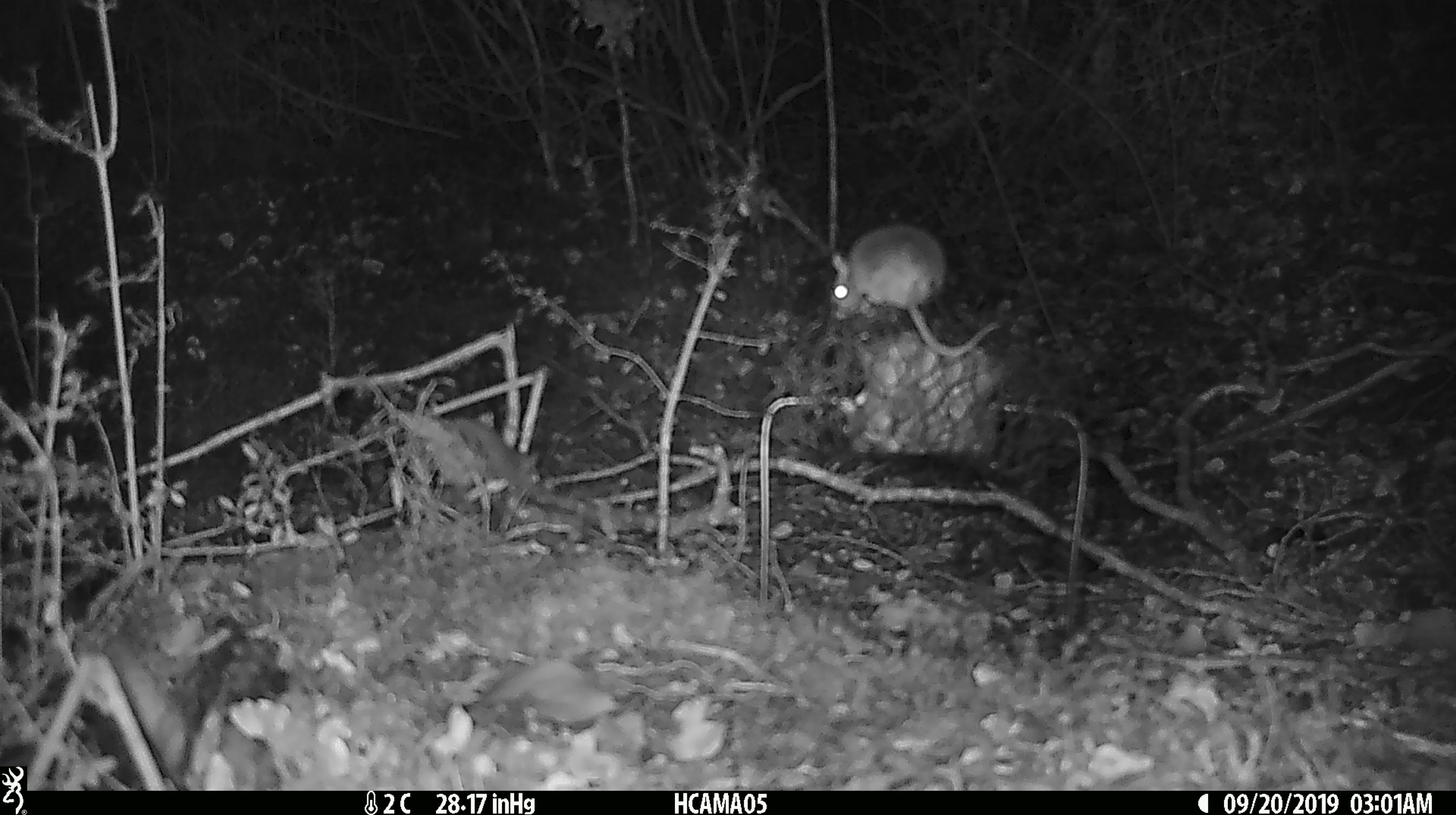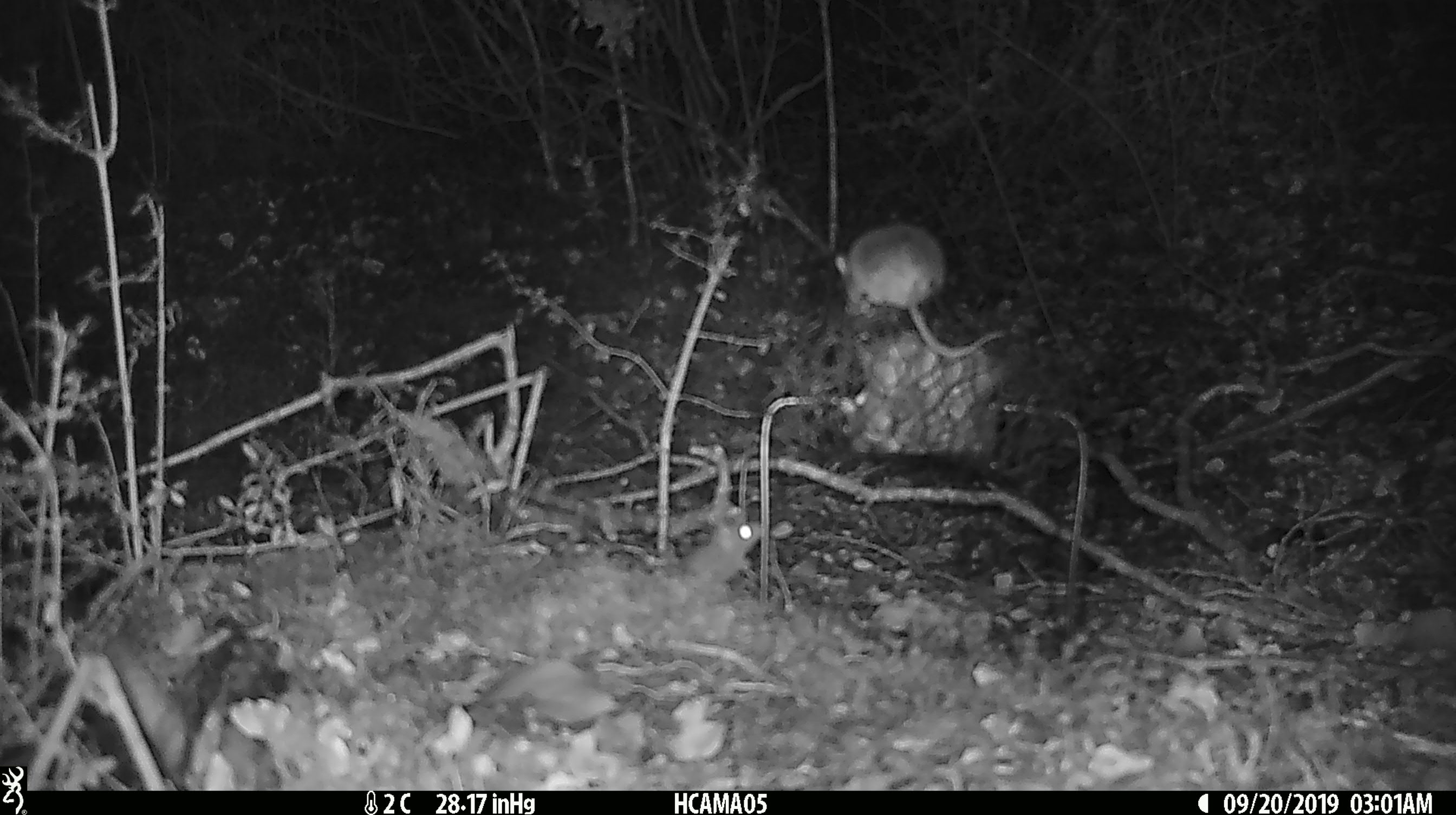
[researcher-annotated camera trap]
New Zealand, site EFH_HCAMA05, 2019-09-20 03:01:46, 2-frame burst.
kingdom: Animalia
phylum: Chordata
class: Mammalia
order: Rodentia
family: Muridae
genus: Mus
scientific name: Mus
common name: mouse